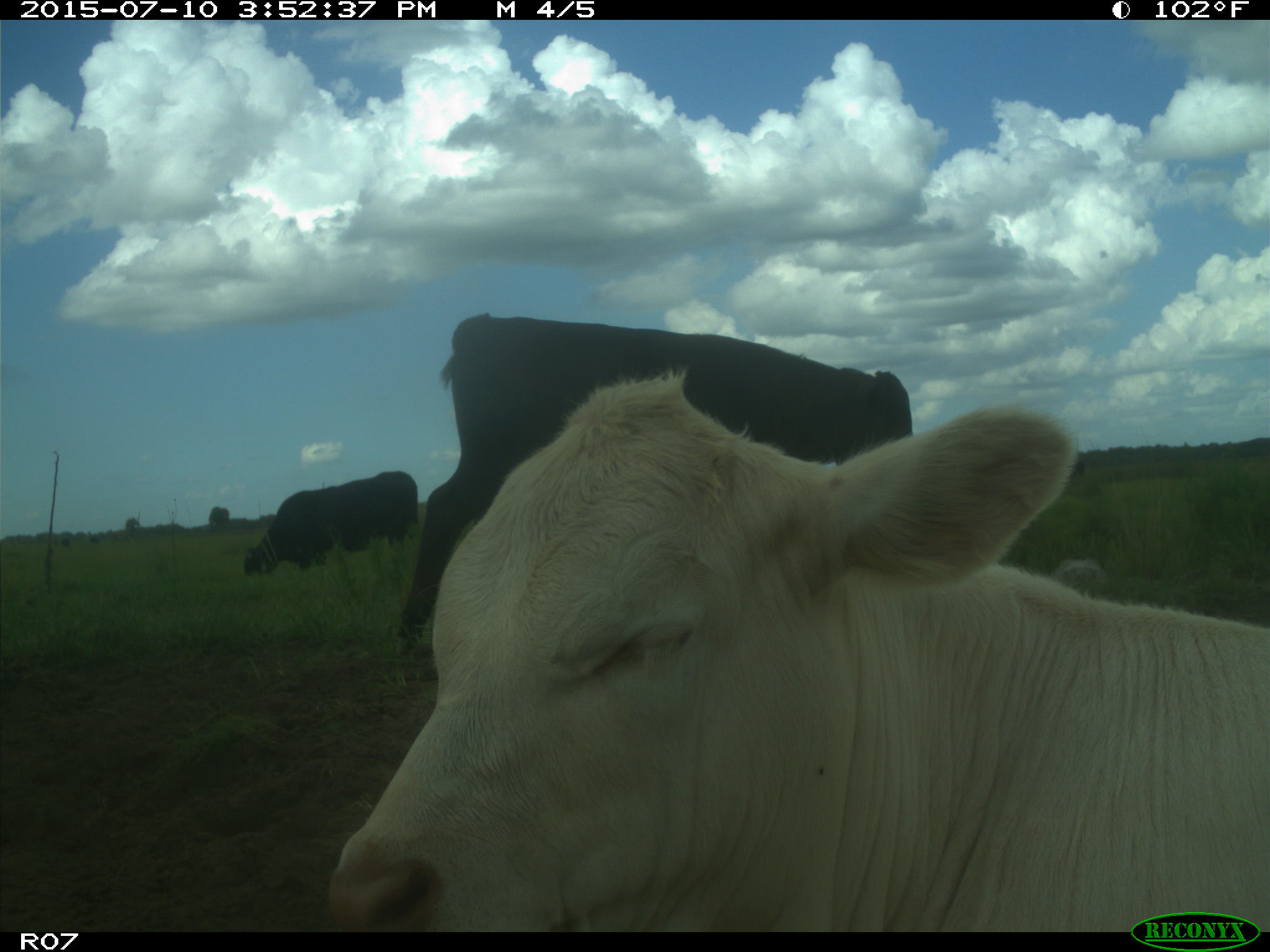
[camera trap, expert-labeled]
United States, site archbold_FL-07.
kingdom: Animalia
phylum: Chordata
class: Mammalia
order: Artiodactyla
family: Bovidae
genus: Bos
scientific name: Bos taurus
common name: domestic cow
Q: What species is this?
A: Bos taurus (domestic cow).